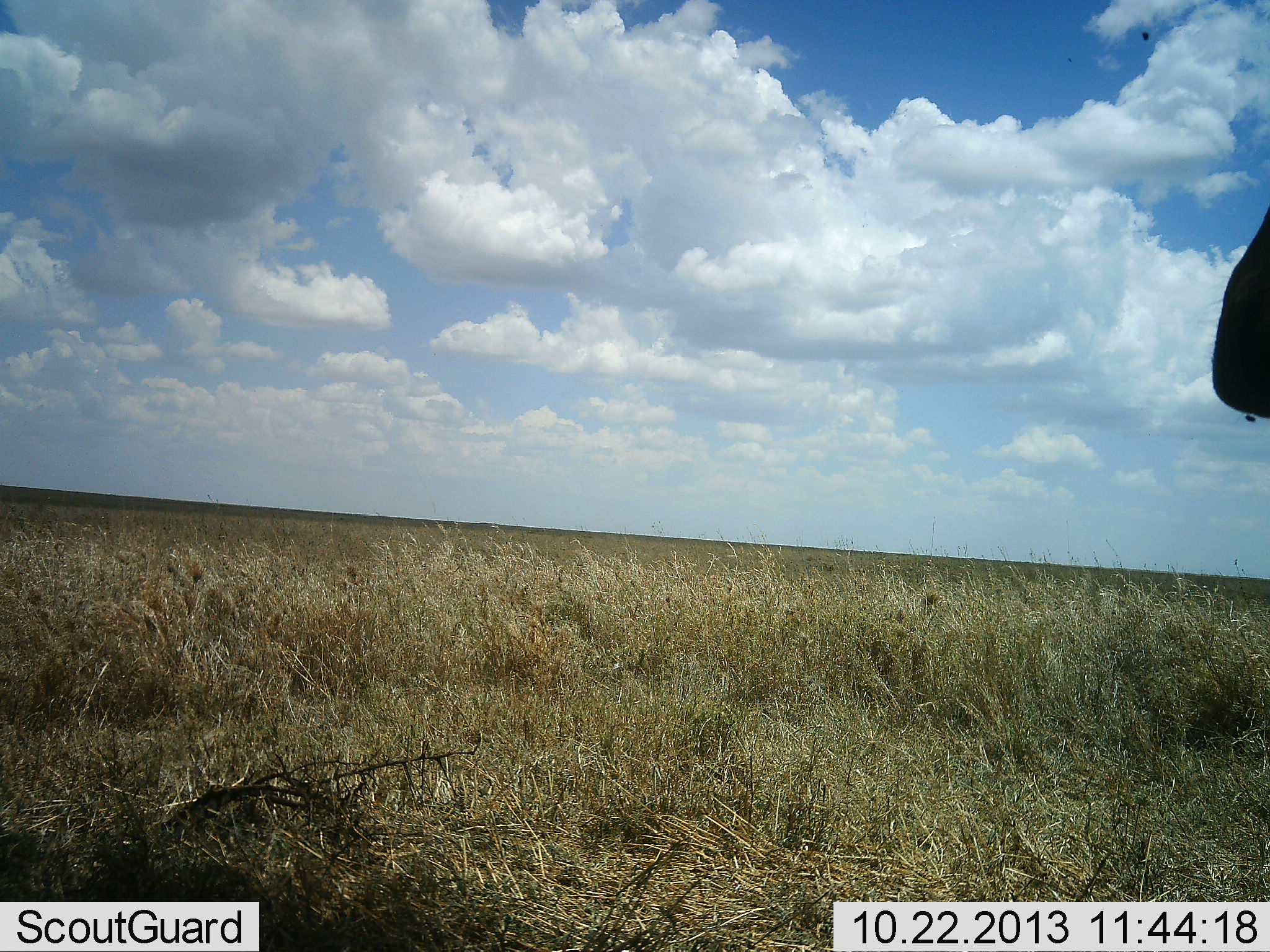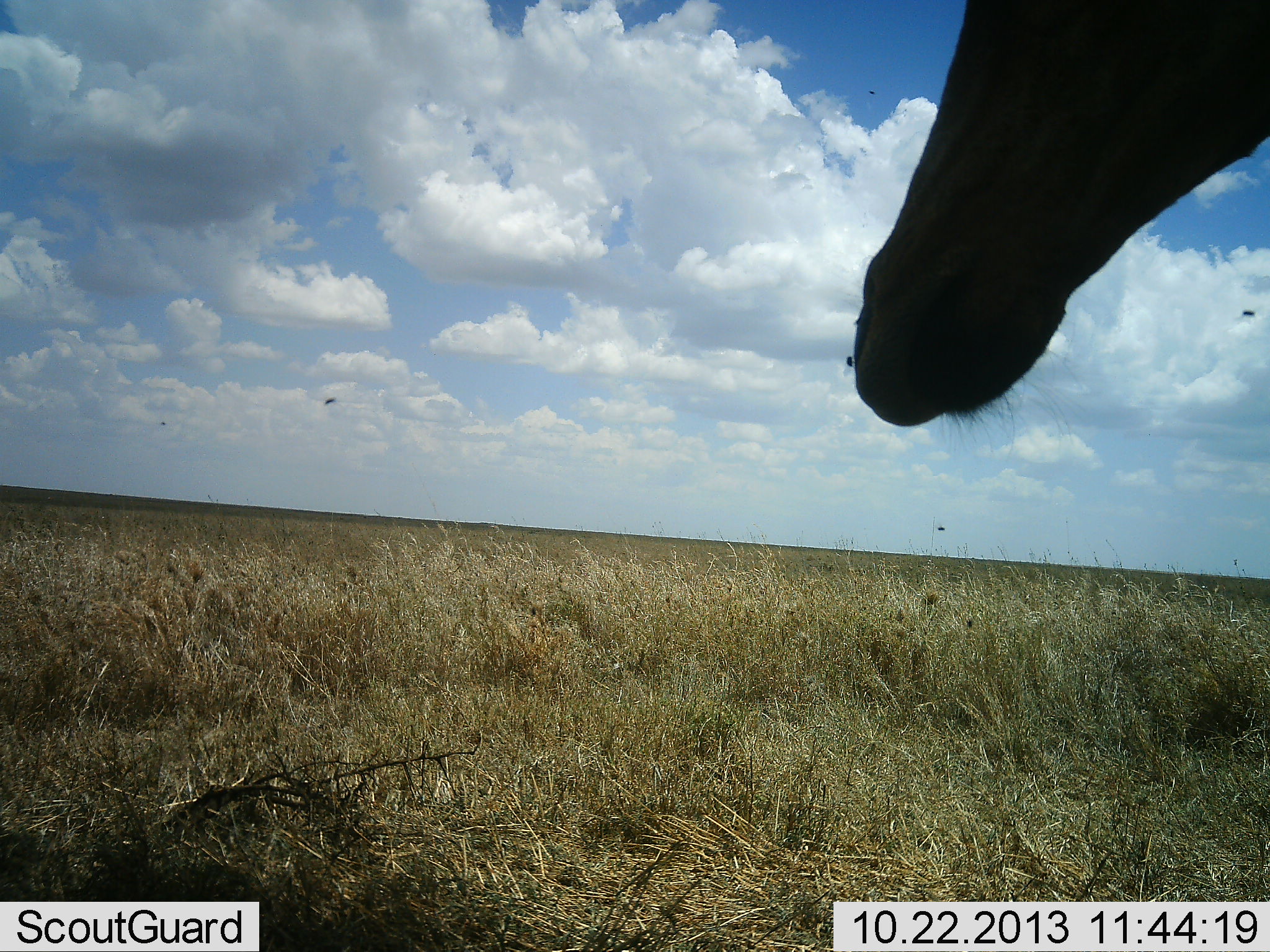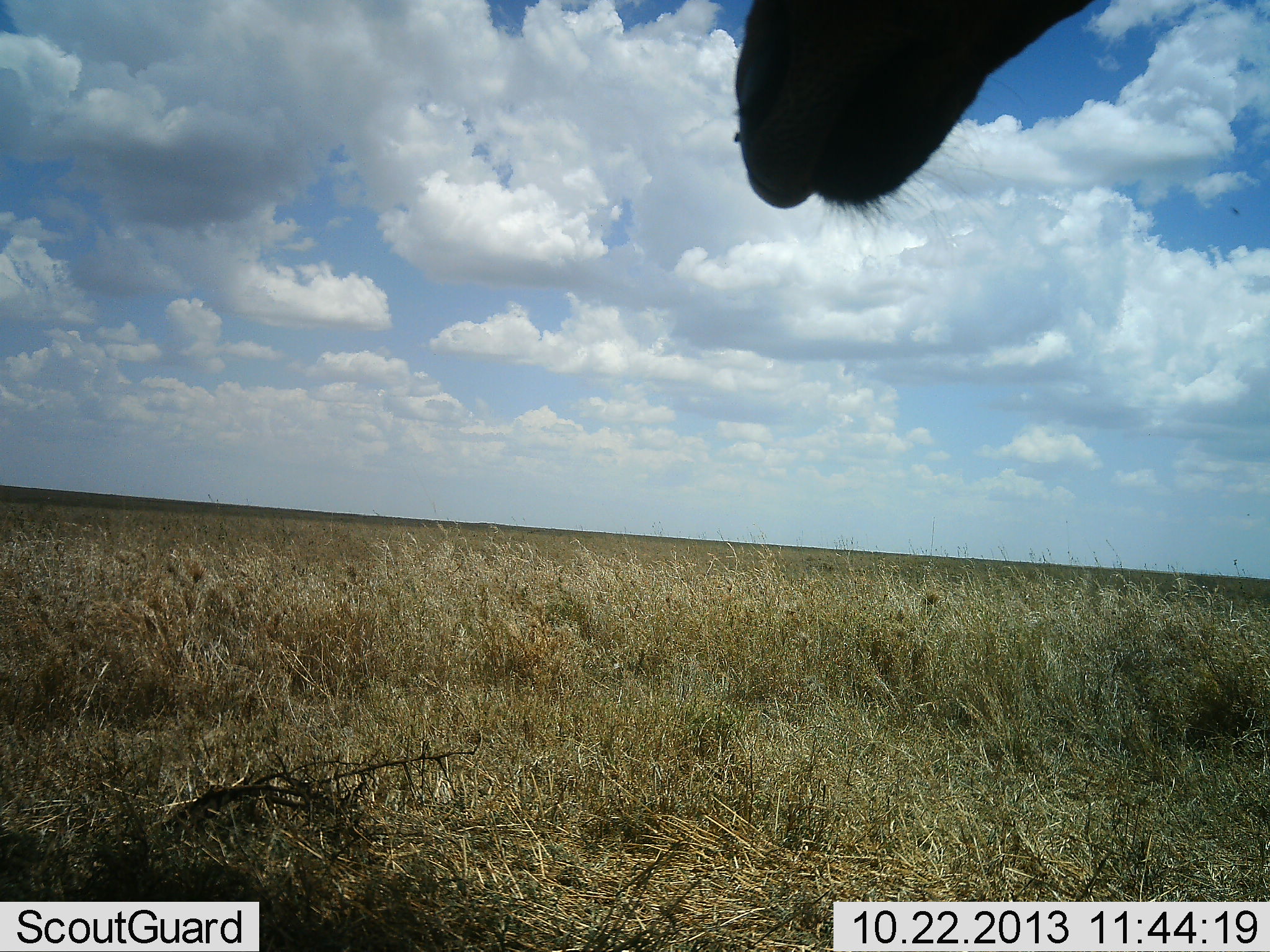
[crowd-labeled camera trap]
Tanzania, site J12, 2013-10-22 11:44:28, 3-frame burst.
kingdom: Animalia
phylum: Chordata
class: Mammalia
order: Artiodactyla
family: Bovidae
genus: Alcelaphus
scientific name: Alcelaphus buselaphus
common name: hartebeest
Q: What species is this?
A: Hartebeest (Alcelaphus buselaphus).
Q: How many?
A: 1.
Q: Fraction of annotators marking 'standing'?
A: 90%.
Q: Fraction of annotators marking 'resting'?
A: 0%.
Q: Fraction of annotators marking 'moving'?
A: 10%.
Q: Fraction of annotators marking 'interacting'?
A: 0%.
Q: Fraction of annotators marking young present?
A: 0%.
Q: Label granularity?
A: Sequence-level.